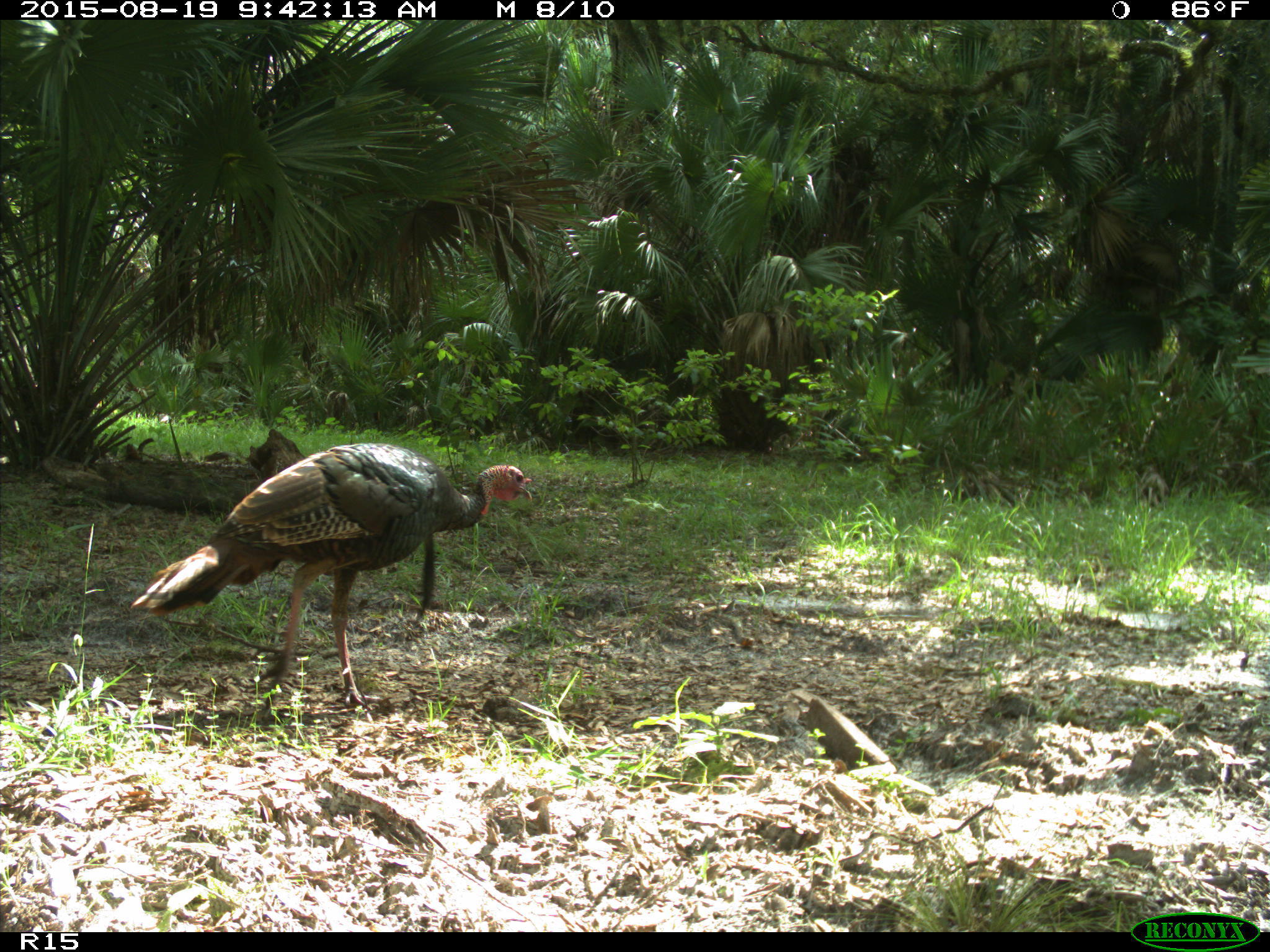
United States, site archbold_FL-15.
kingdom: Animalia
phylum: Chordata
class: Aves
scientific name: Aves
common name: birds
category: unidentified bird